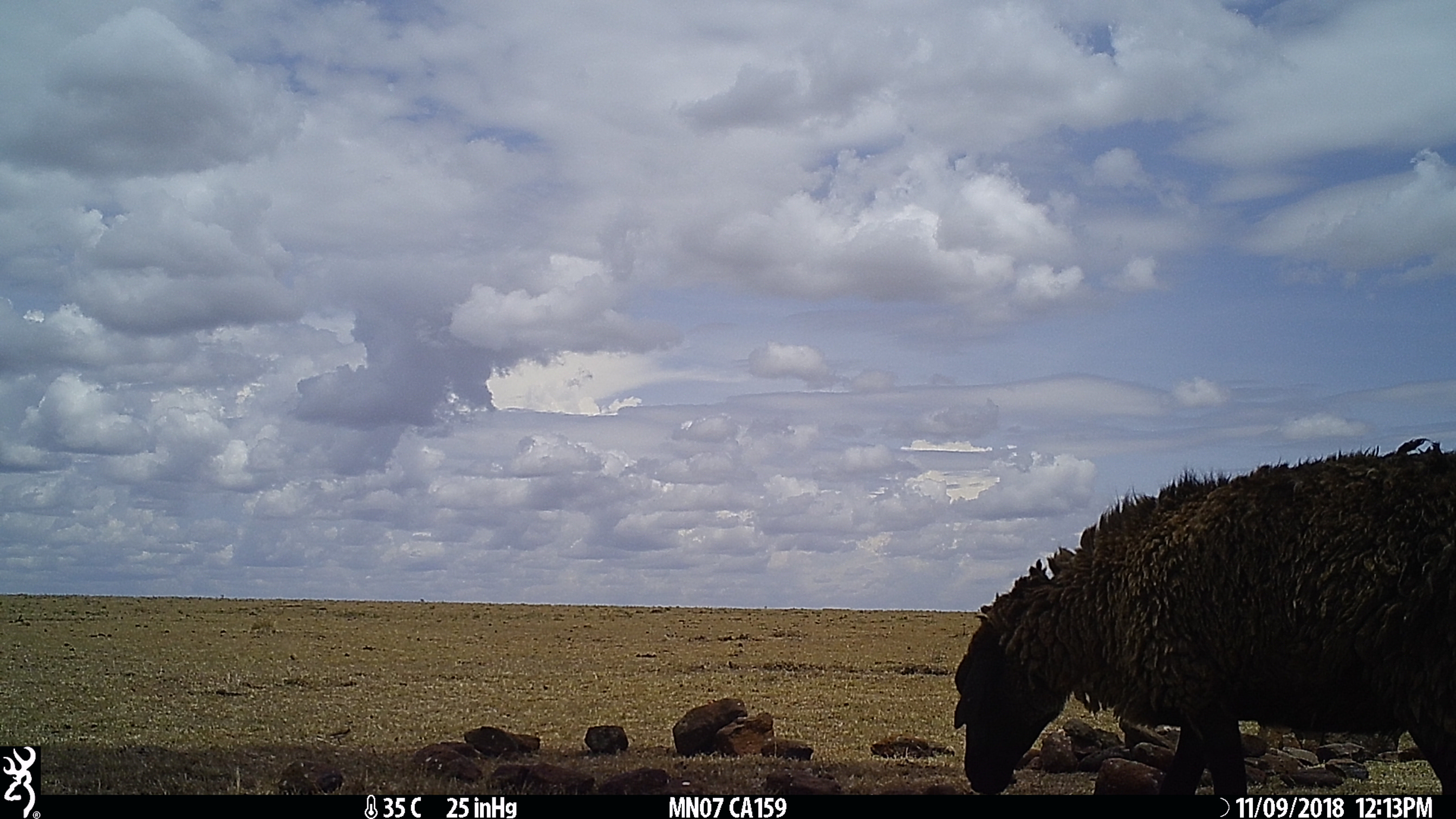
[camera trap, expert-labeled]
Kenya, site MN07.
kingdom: Animalia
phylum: Chordata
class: Mammalia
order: Artiodactyla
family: Bovidae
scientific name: Bovidae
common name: sheep or goat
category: shoat